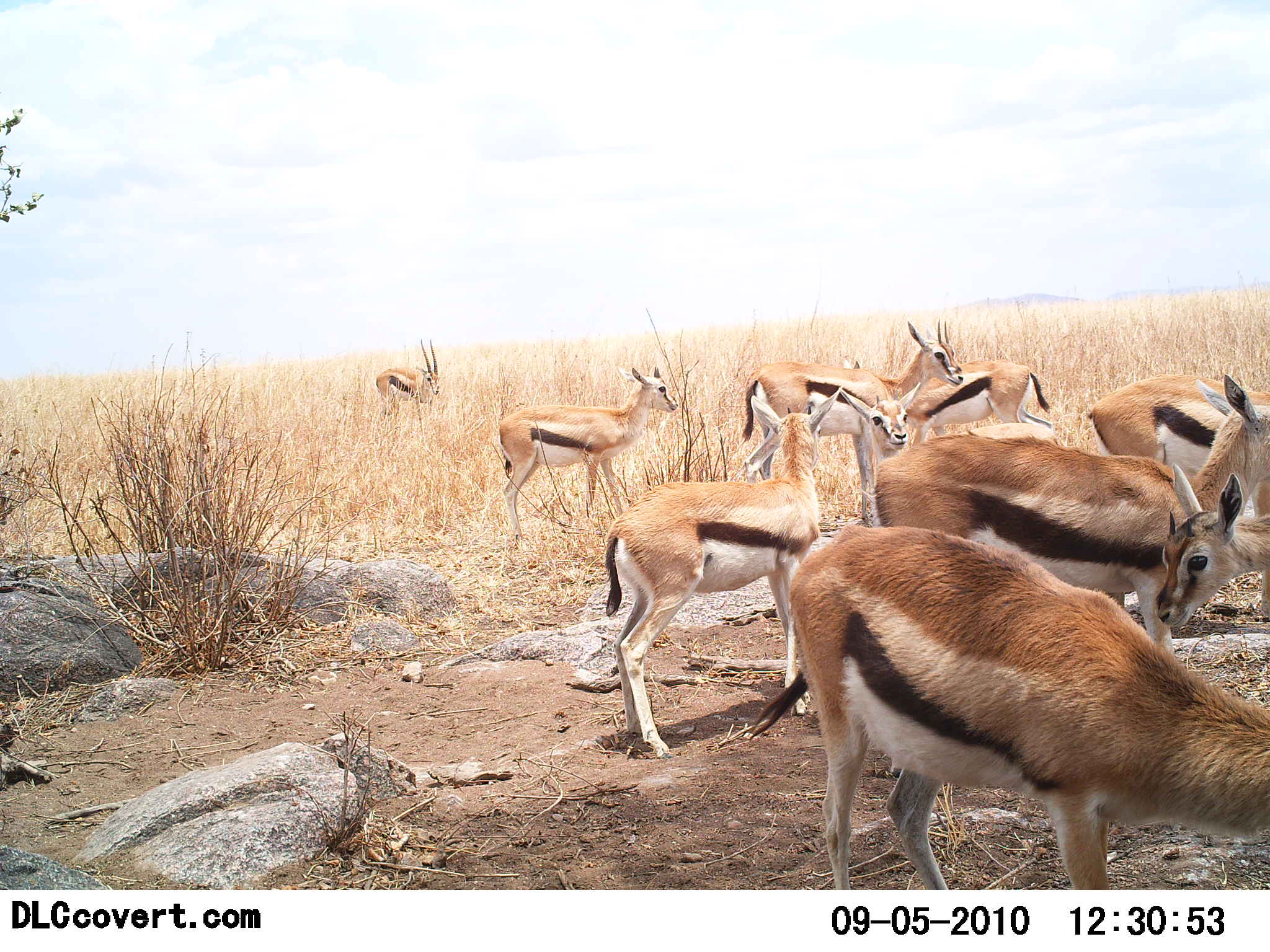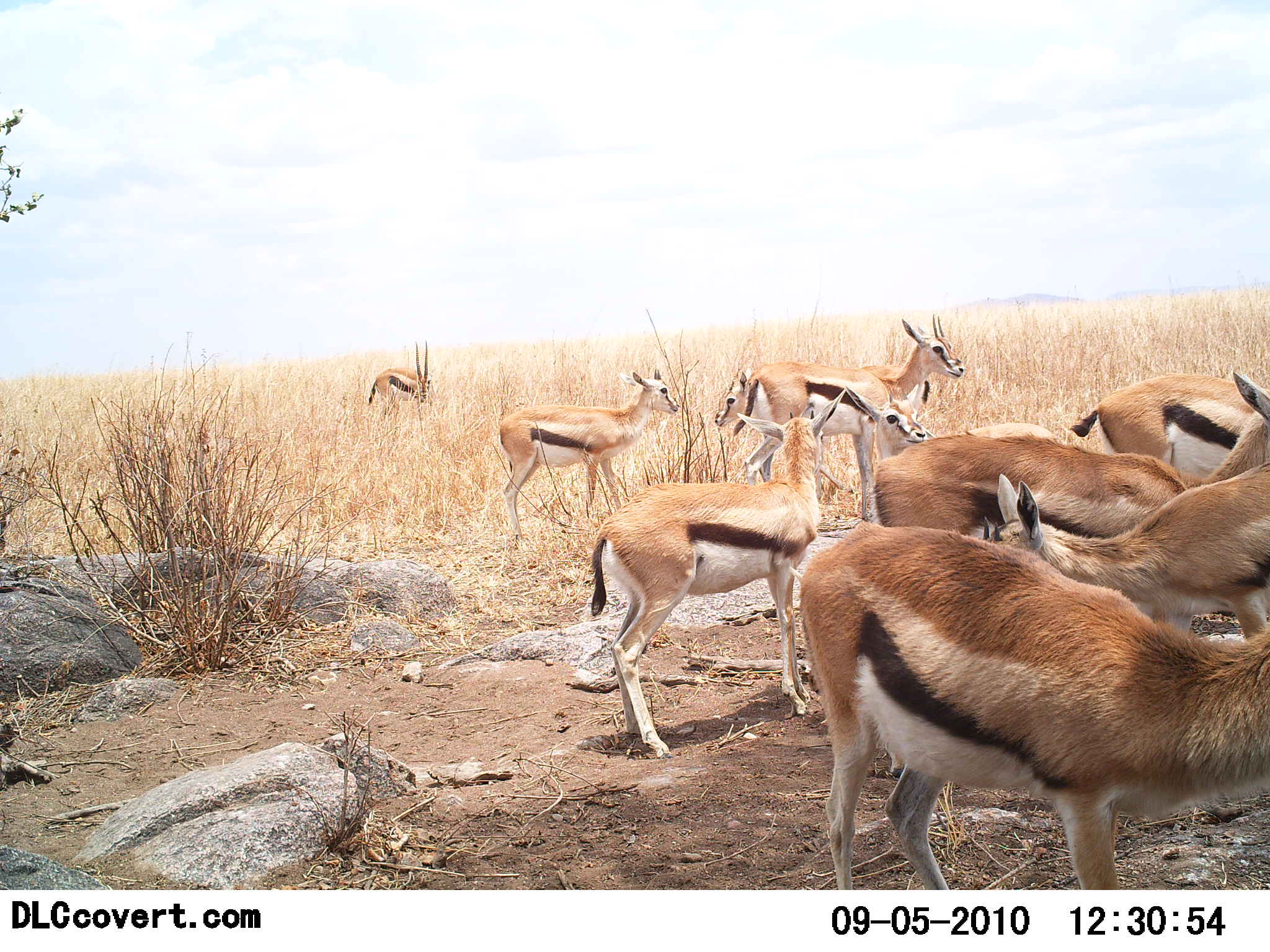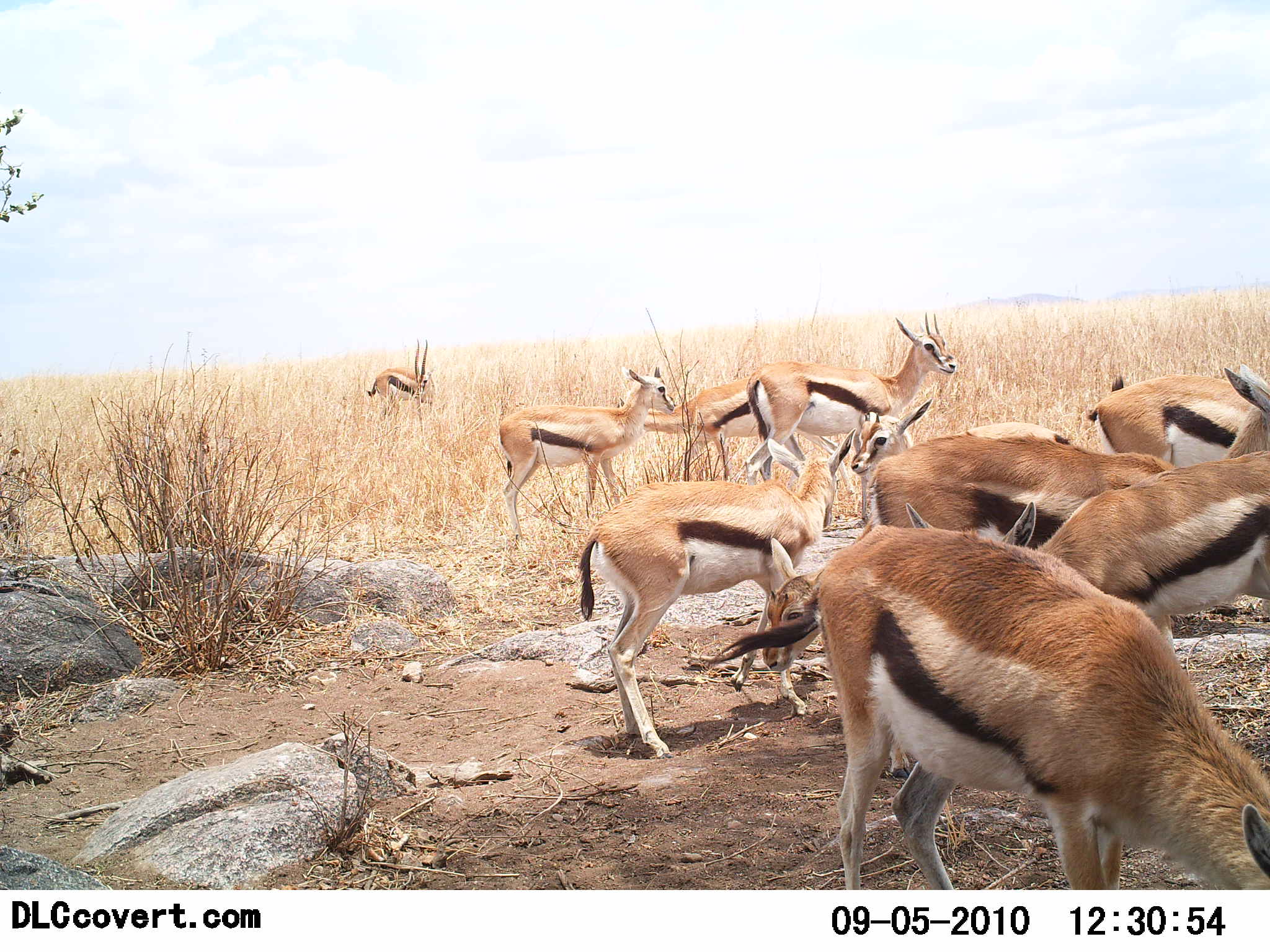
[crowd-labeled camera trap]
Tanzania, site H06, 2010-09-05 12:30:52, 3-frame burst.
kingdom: Animalia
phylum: Chordata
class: Mammalia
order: Artiodactyla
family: Bovidae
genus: Eudorcas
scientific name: Eudorcas thomsonii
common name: thomson's gazelle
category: gazellethomsons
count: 10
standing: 100%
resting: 0%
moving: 30%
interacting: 10%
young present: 20%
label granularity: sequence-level